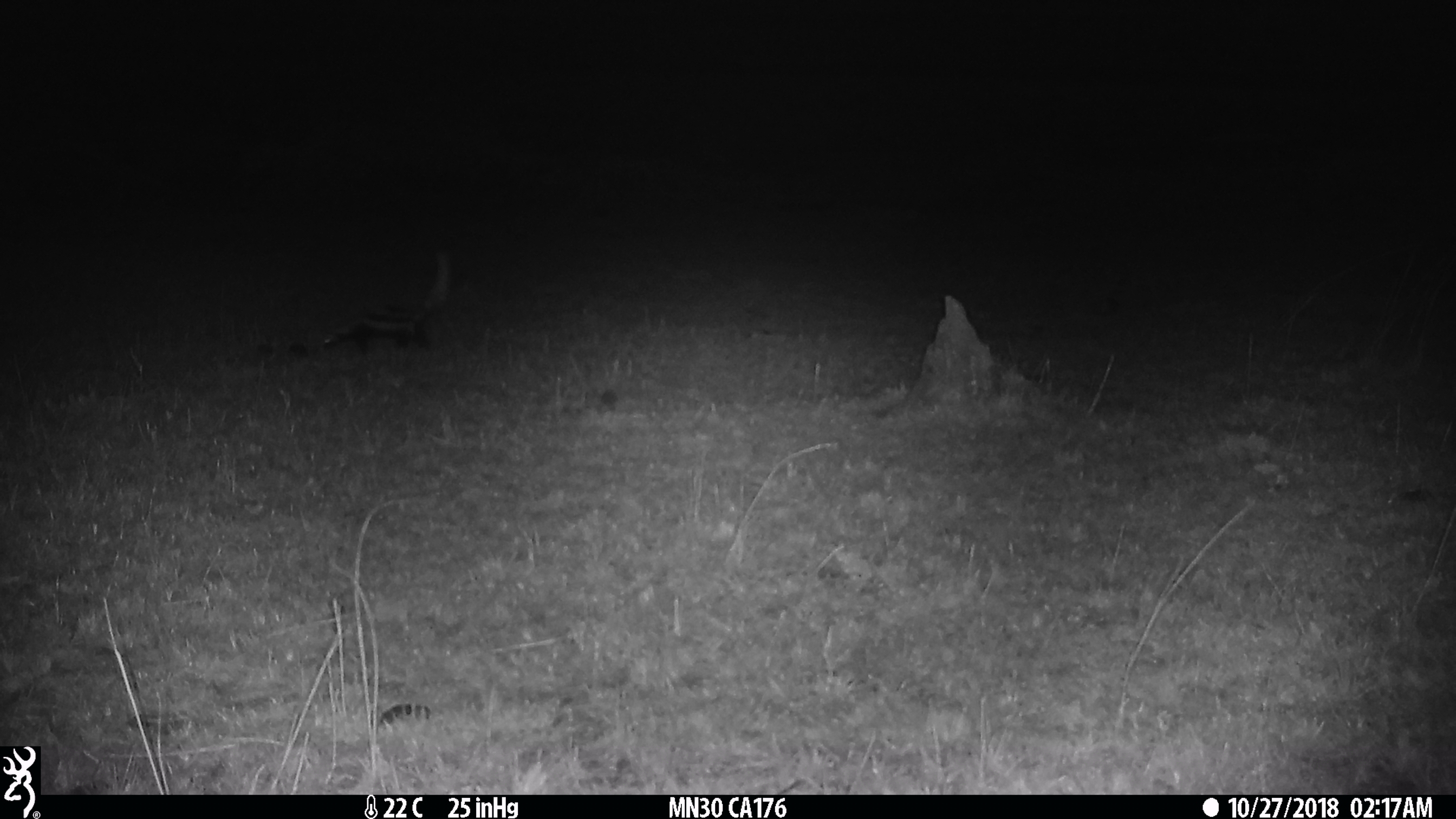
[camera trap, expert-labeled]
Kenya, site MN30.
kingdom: Animalia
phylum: Chordata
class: Mammalia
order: Carnivora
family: Mustelidae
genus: Ictonyx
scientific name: Ictonyx striatus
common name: zorilla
Zorilla (Ictonyx striatus).